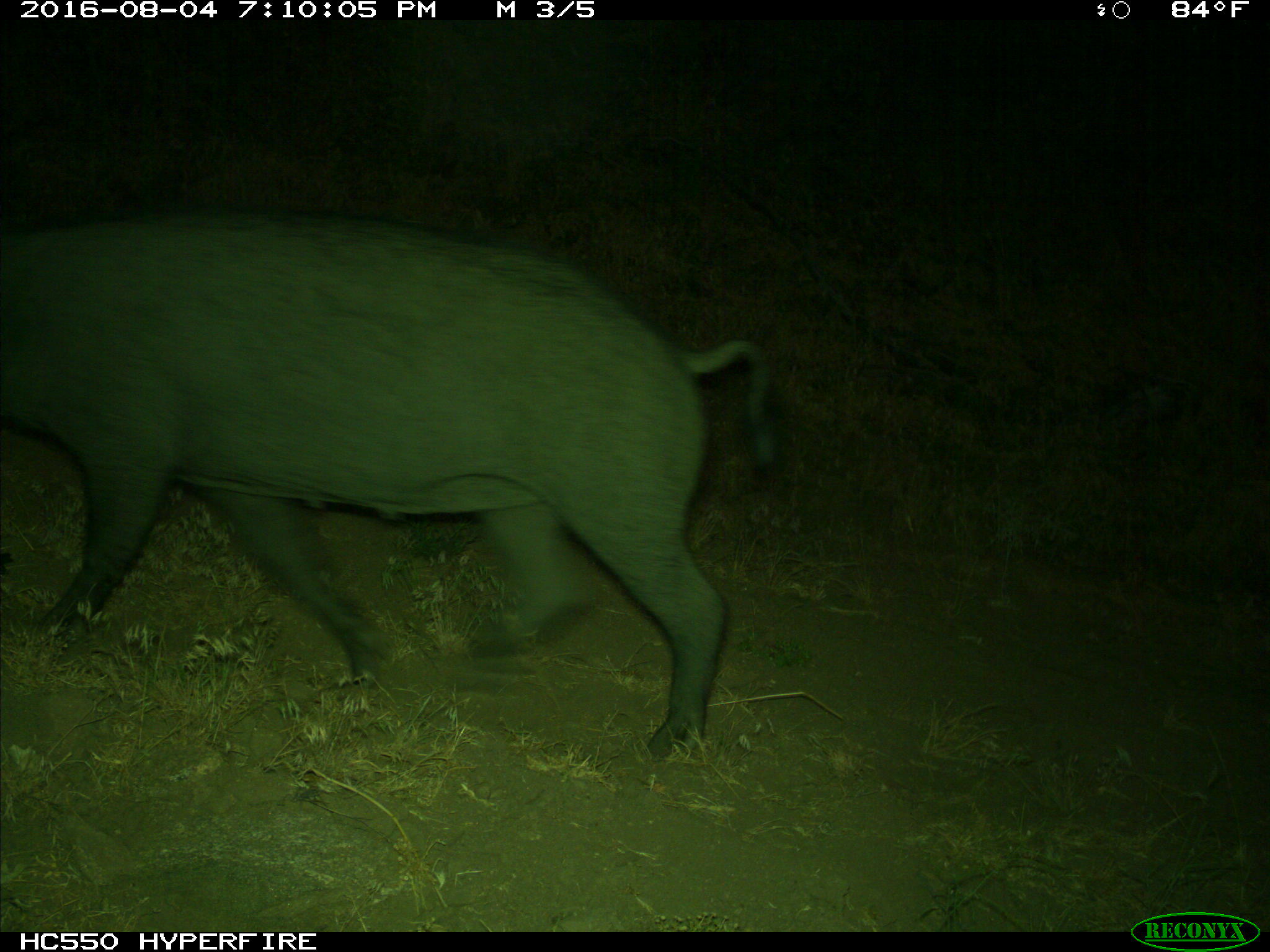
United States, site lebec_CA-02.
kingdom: Animalia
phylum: Chordata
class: Mammalia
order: Artiodactyla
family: Suidae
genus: Sus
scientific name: Sus scrofa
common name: wild boar